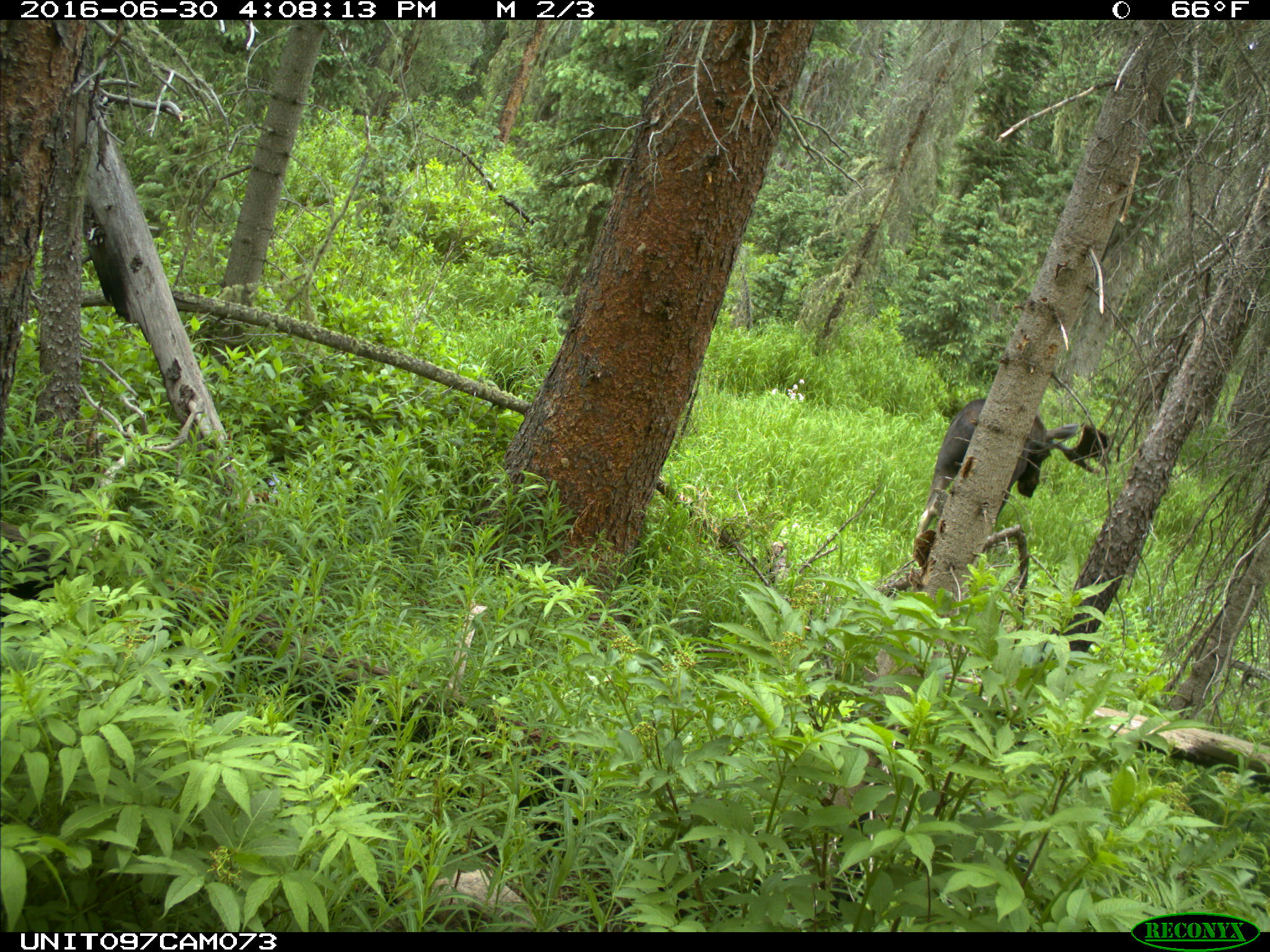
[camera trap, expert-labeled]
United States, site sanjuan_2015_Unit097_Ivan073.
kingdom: Animalia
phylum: Chordata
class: Mammalia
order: Artiodactyla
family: Cervidae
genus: Alces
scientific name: Alces alces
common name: moose